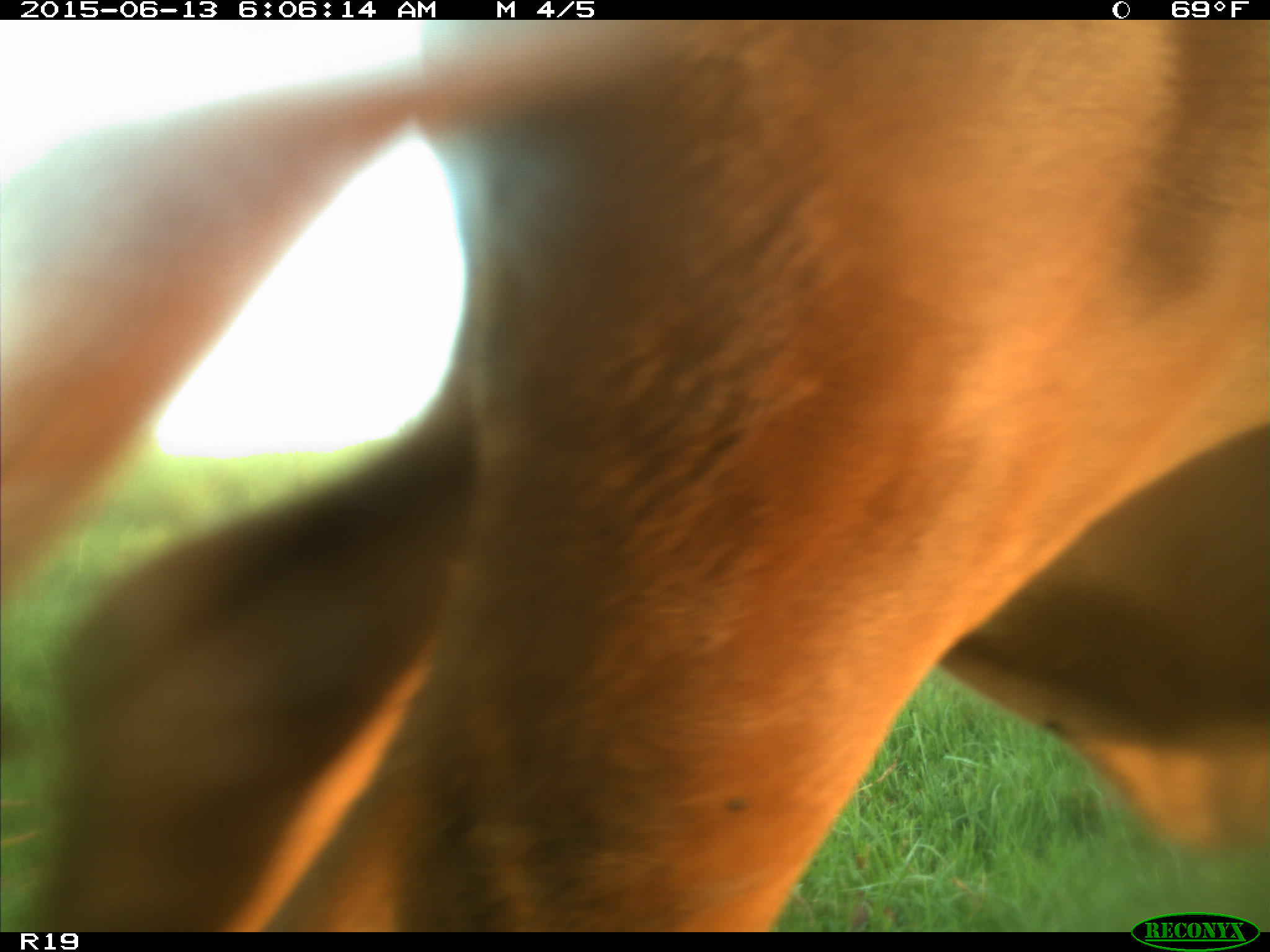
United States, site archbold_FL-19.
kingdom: Animalia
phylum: Chordata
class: Mammalia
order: Artiodactyla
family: Bovidae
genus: Bos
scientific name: Bos taurus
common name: domestic cow